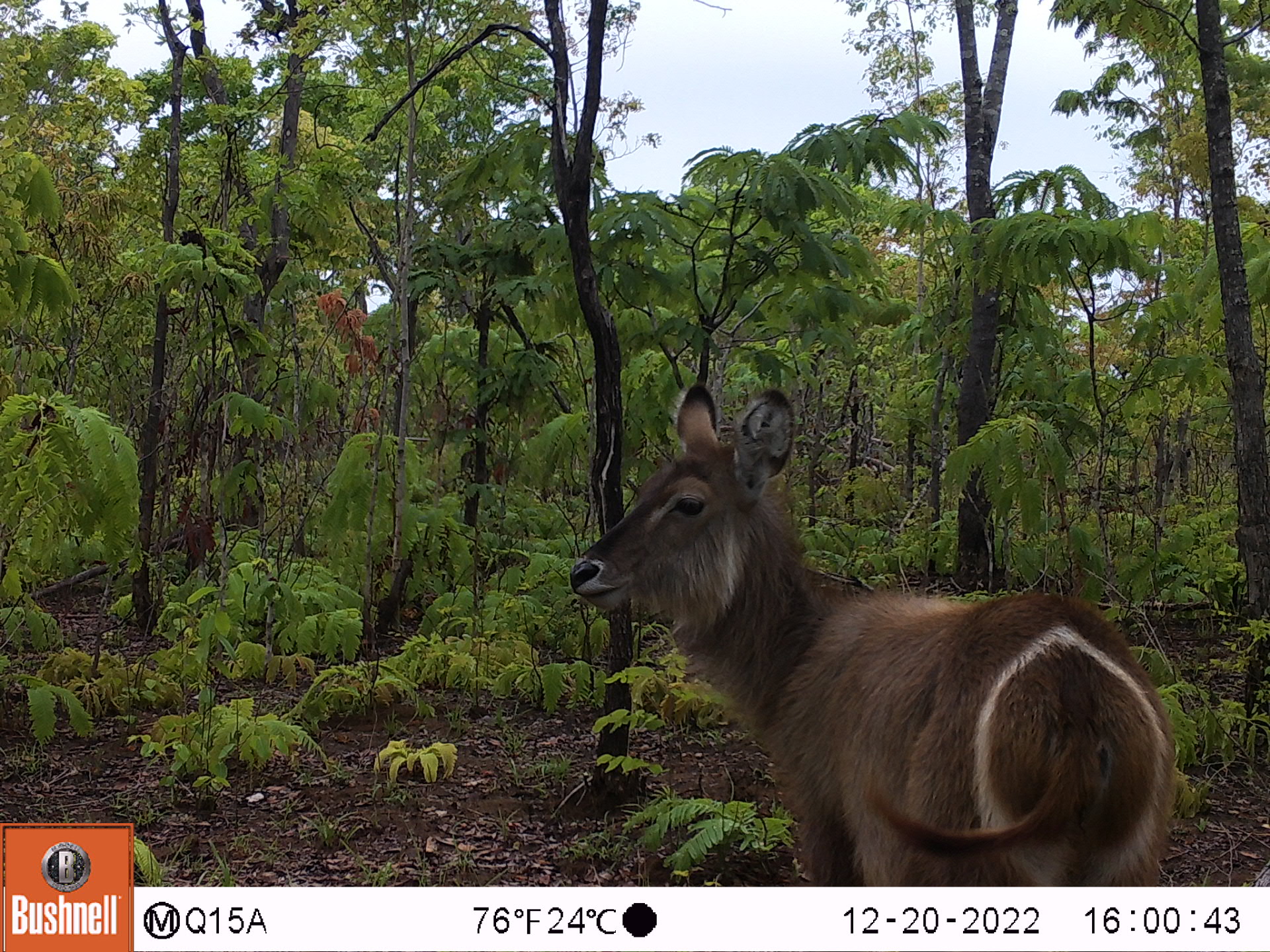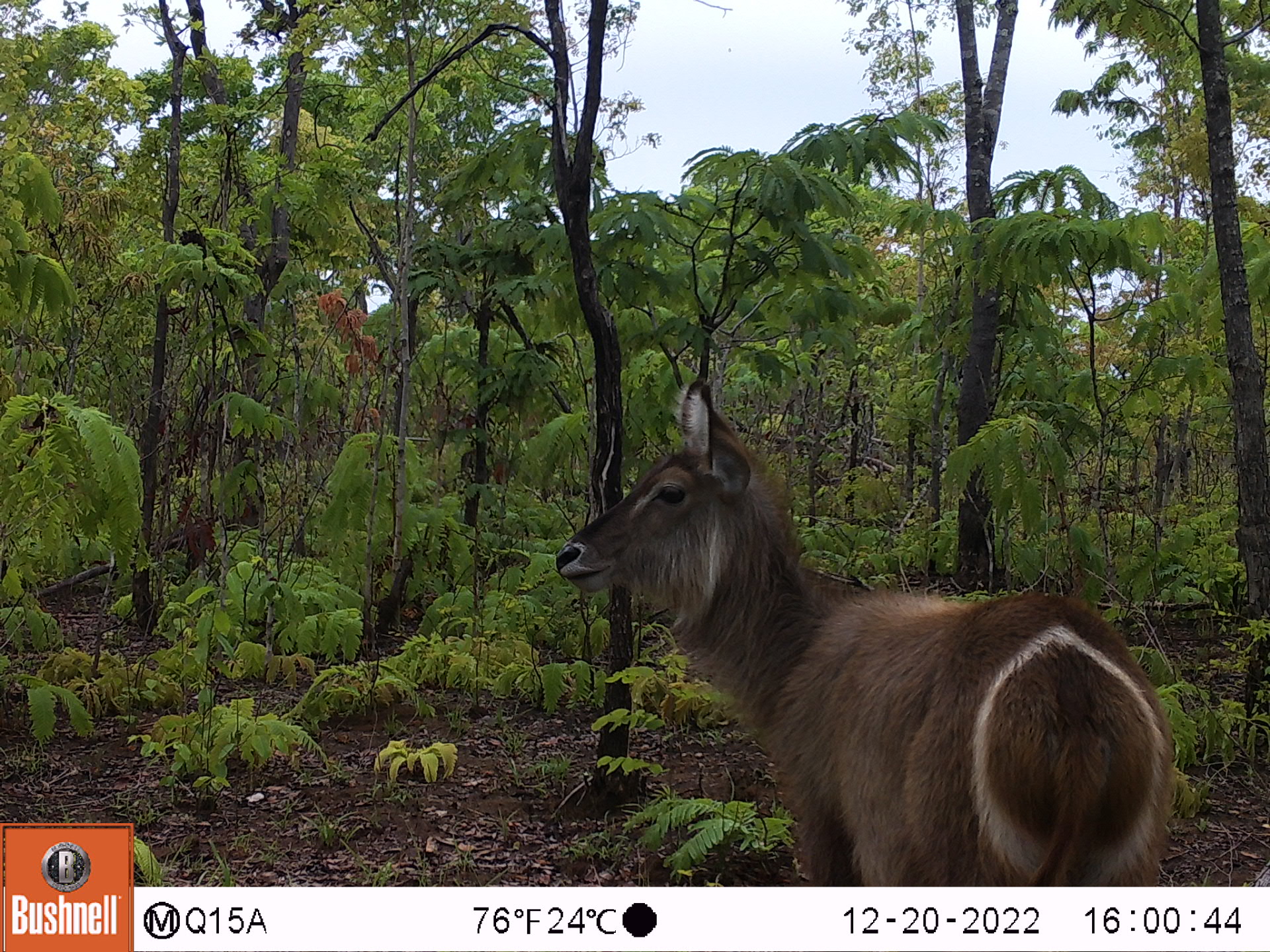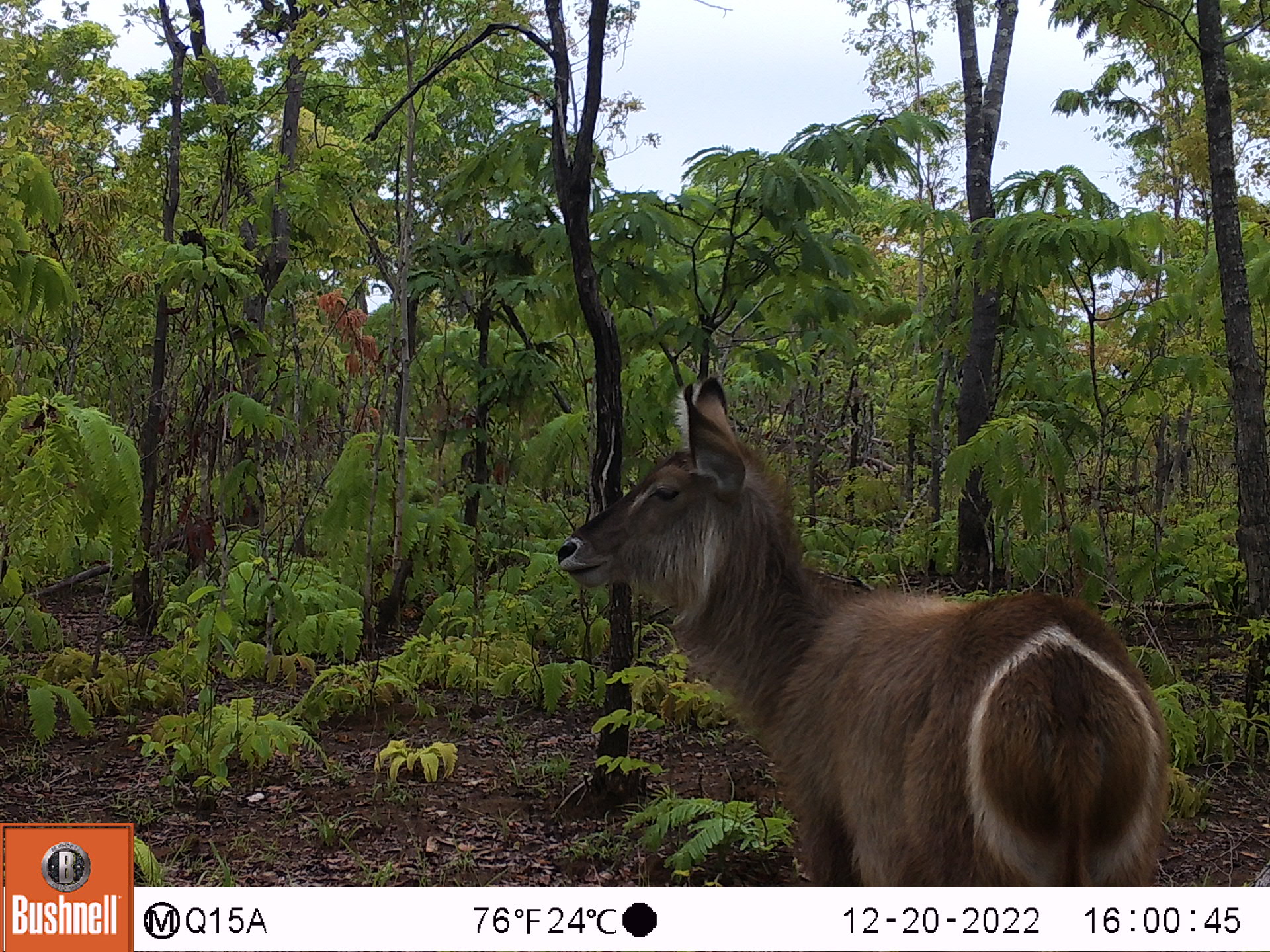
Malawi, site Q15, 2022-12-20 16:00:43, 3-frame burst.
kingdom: Animalia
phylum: Chordata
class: Mammalia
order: Artiodactyla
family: Bovidae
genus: Kobus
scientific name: Kobus ellipsiprymnus ellipsiprymnus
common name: common waterbuck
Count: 1.